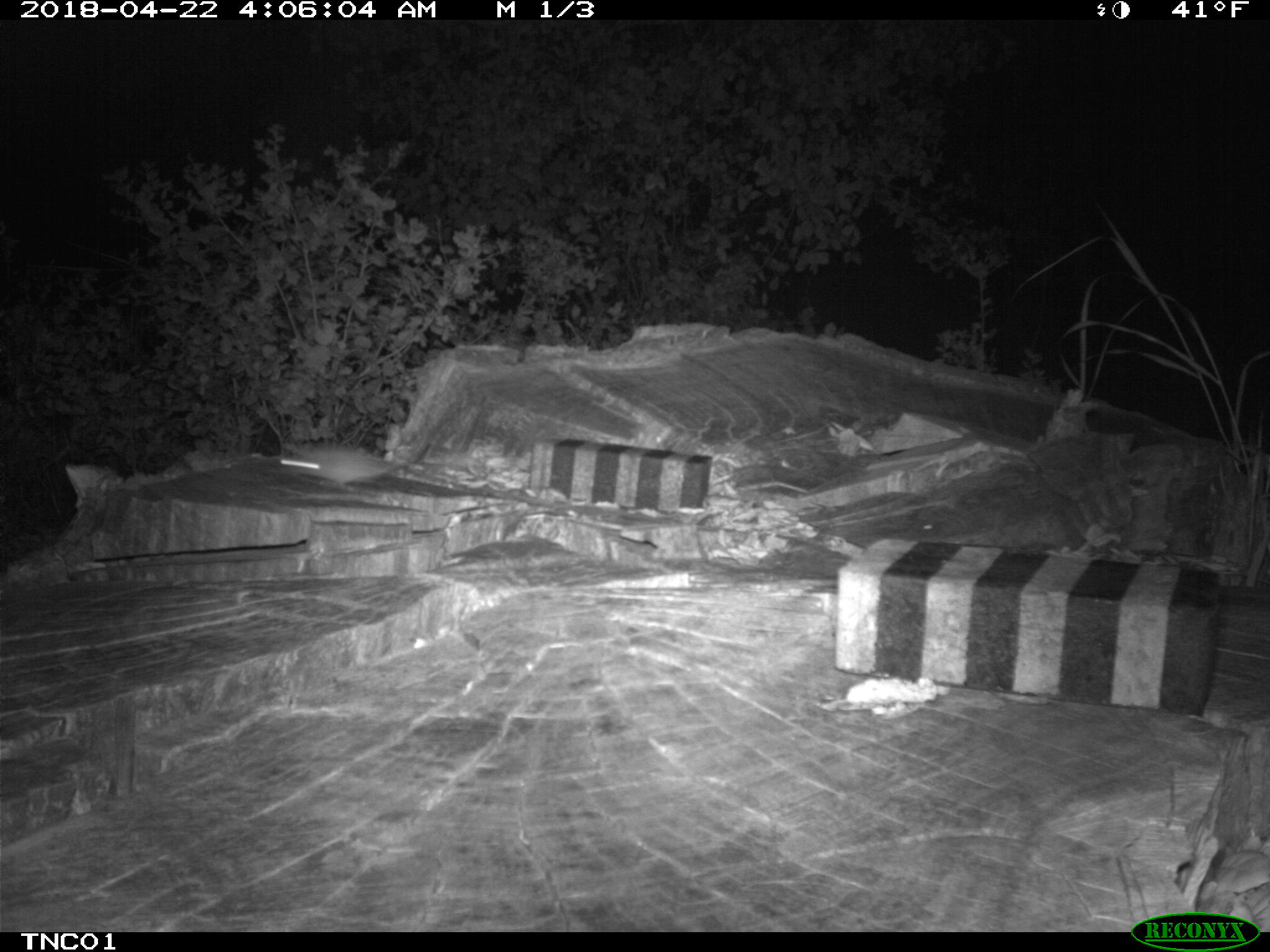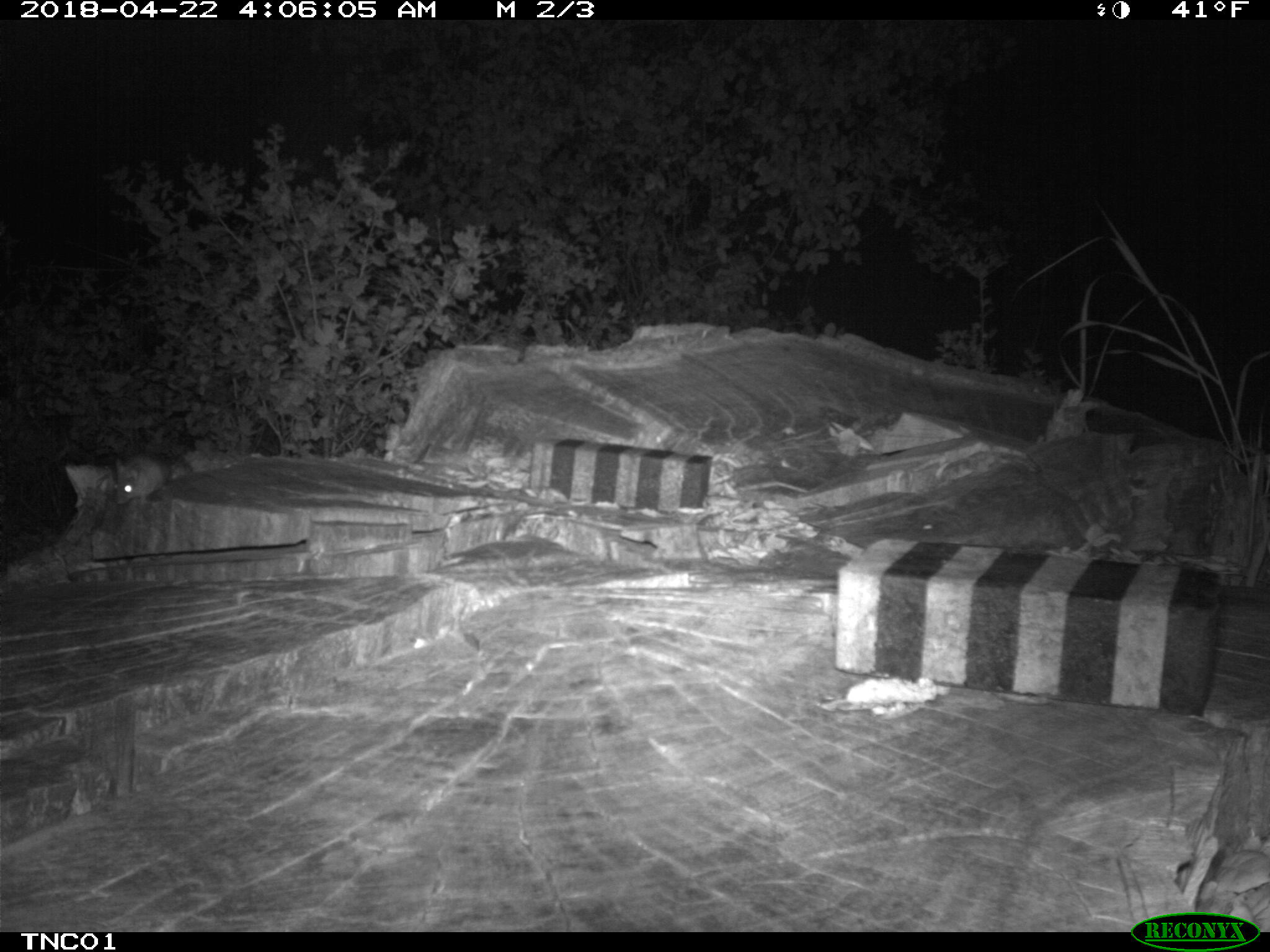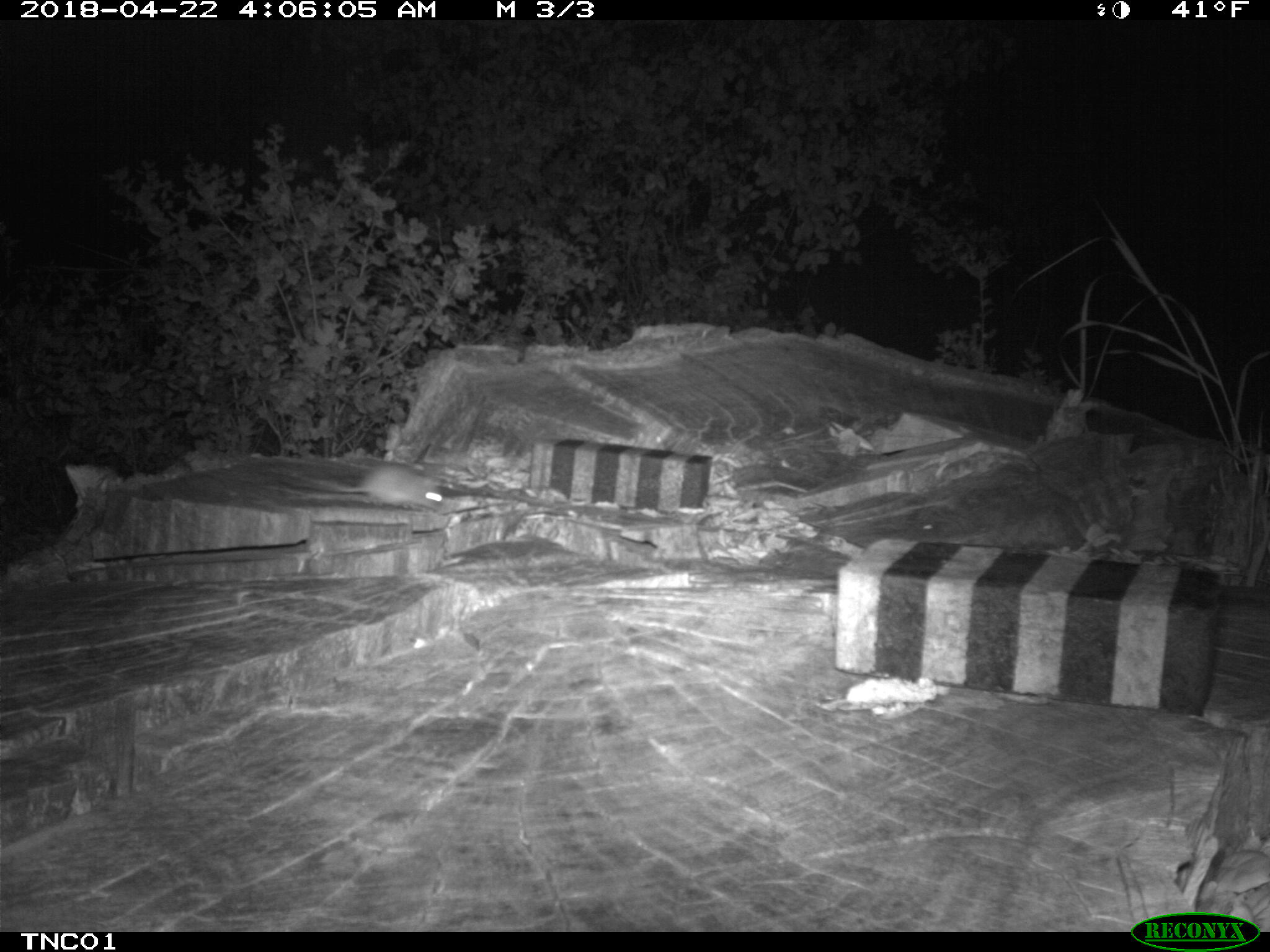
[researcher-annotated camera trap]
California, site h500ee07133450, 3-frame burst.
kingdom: Animalia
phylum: Chordata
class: Mammalia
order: Rodentia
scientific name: Rodentia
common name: rodent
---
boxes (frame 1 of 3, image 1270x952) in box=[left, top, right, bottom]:
rodent: box=[272, 442, 394, 488]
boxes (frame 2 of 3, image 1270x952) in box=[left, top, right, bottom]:
rodent: box=[113, 456, 168, 505]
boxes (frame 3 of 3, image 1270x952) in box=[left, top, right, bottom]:
rodent: box=[309, 463, 446, 512]